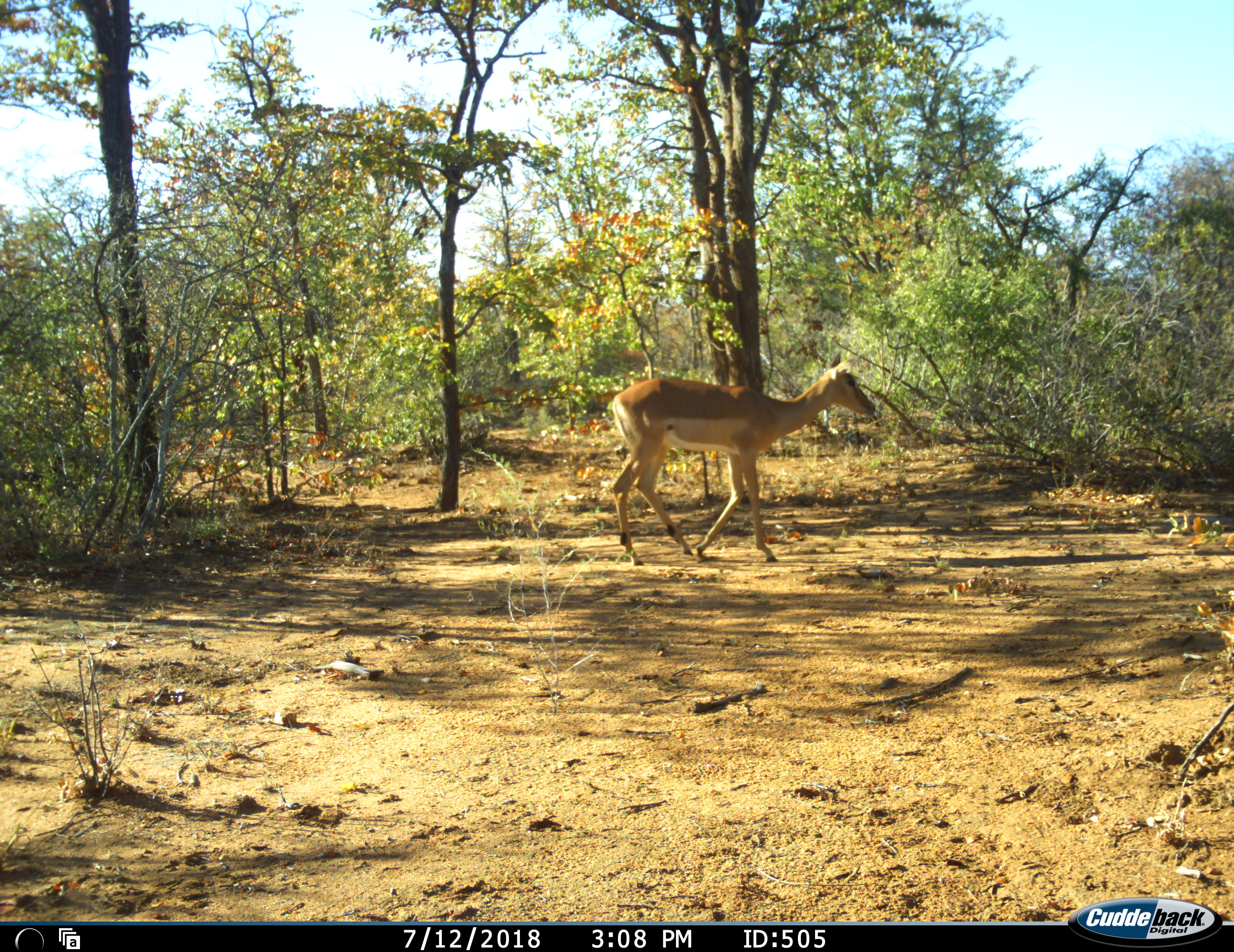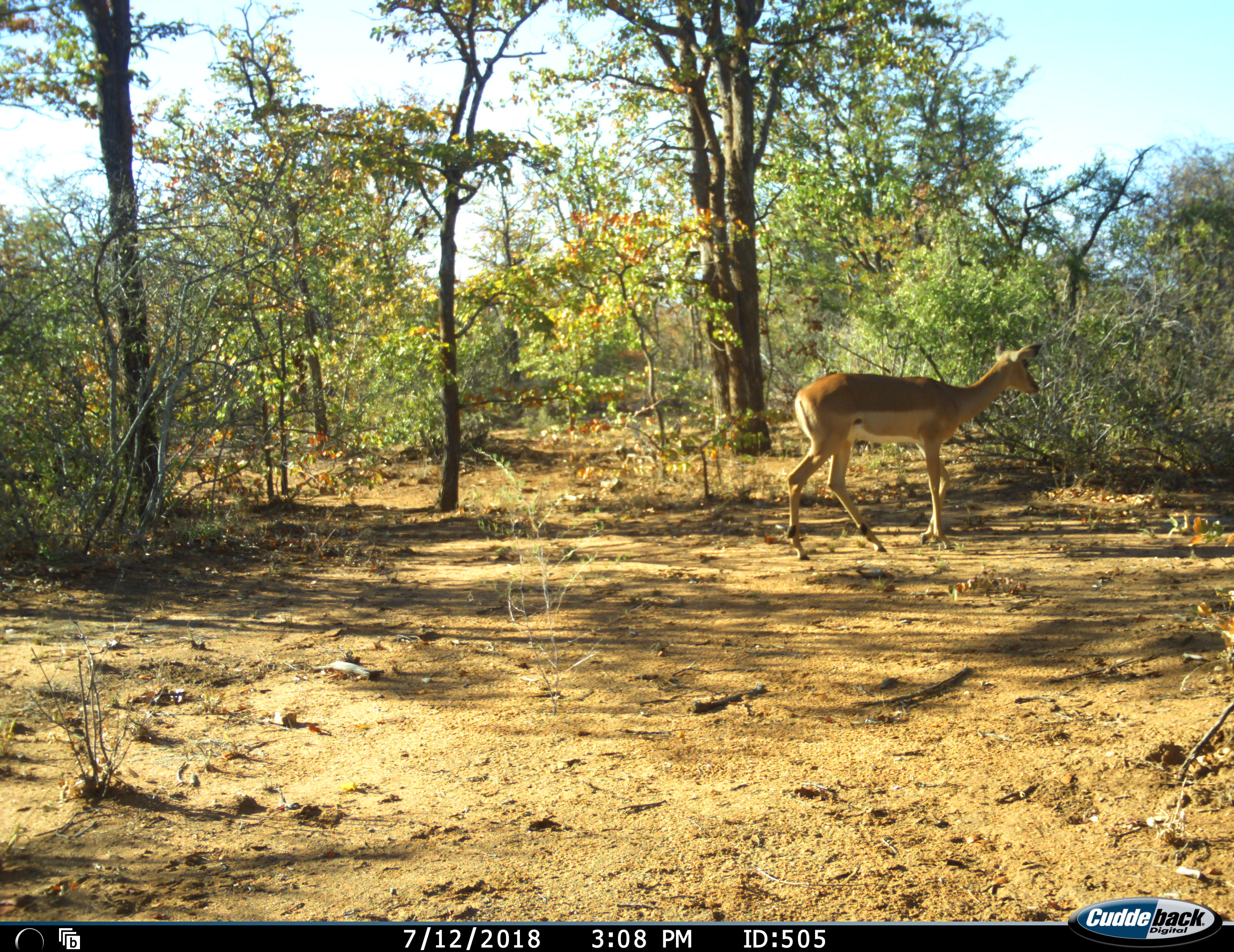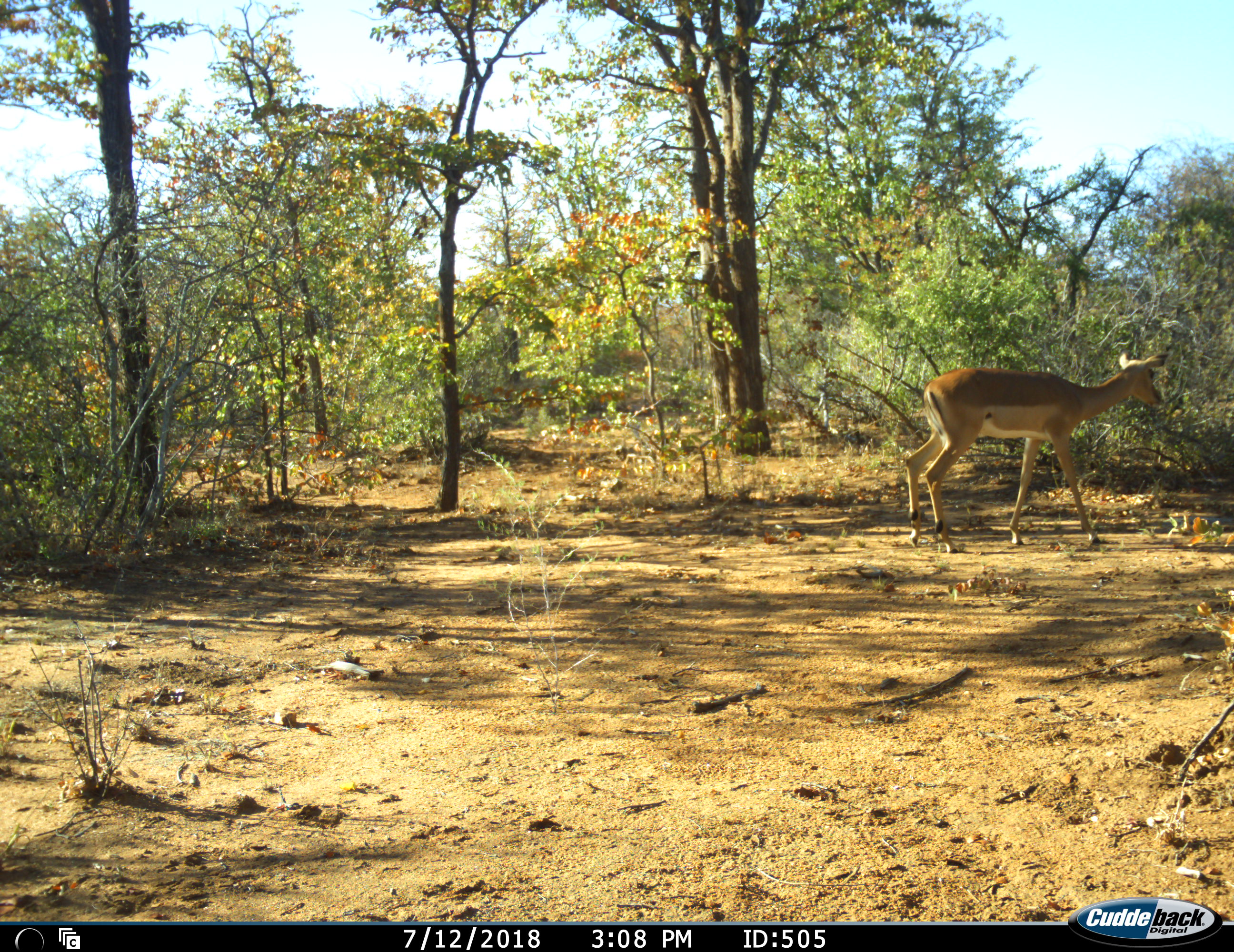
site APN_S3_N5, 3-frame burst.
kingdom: Animalia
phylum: Chordata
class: Mammalia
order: Artiodactyla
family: Bovidae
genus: Aepyceros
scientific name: Aepyceros melampus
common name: impala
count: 1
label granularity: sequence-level